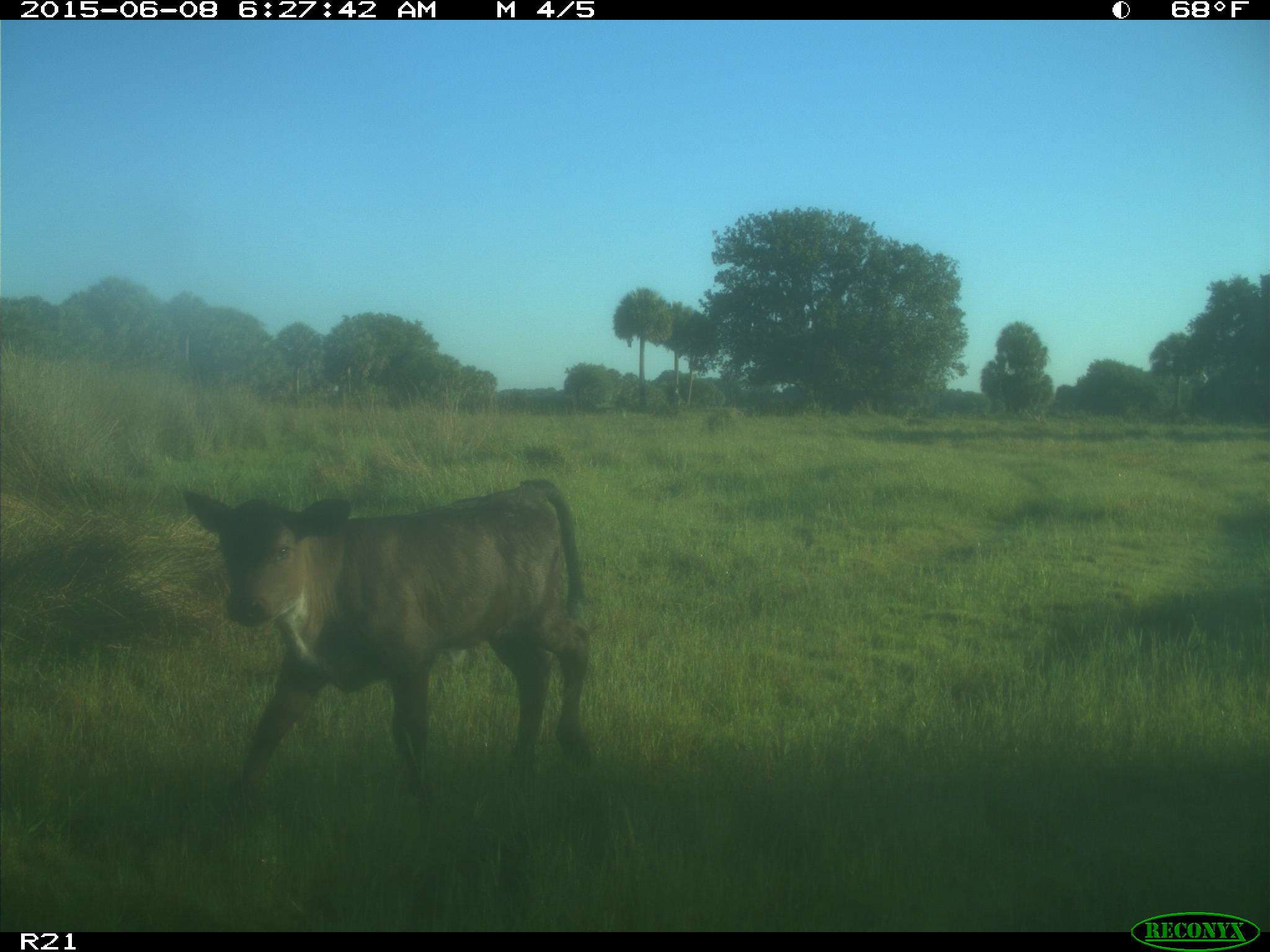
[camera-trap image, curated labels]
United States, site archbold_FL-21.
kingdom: Animalia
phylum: Chordata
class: Mammalia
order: Artiodactyla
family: Bovidae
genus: Bos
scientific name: Bos taurus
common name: domestic cow